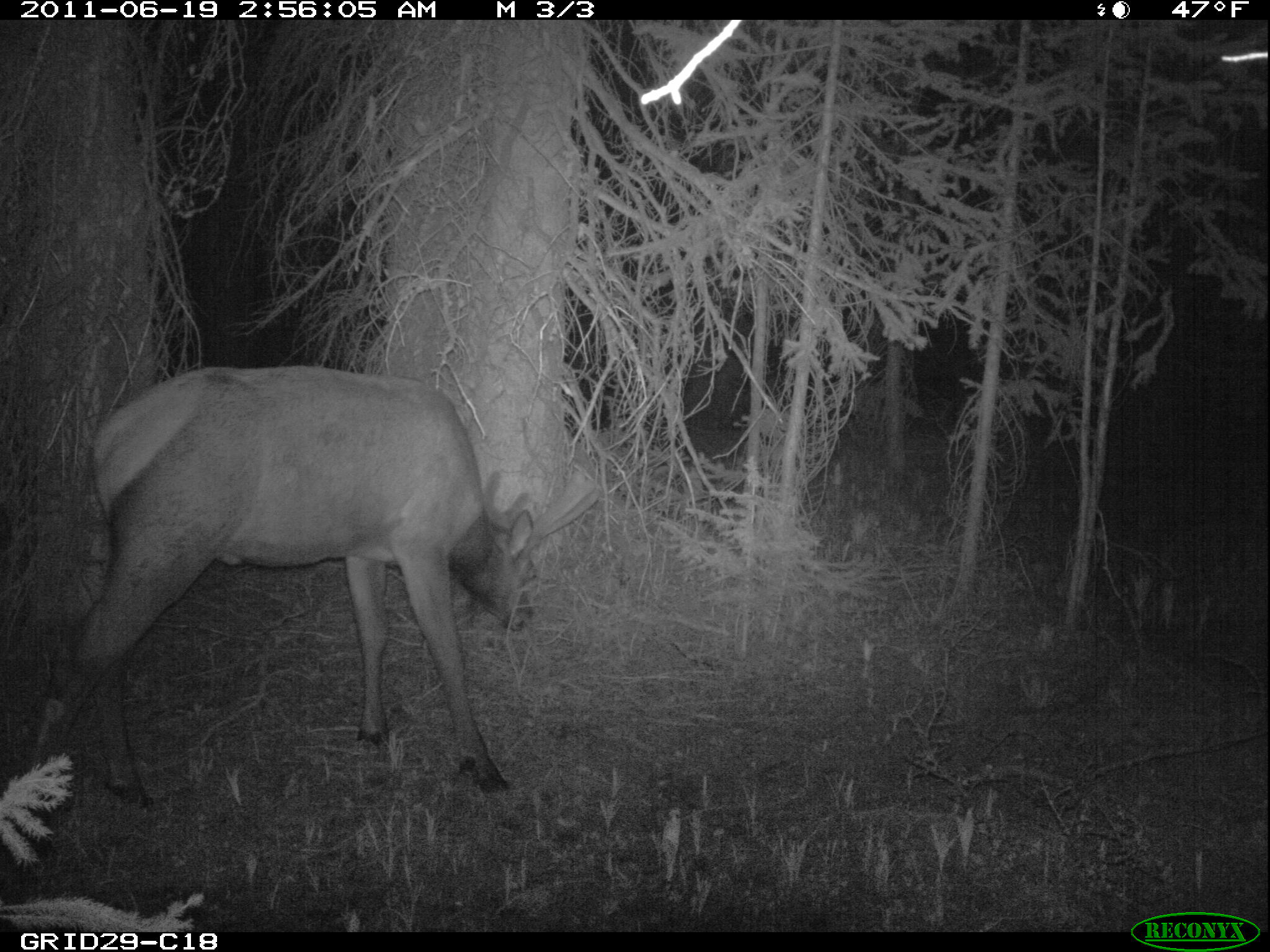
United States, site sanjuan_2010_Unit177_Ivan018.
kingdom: Animalia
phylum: Chordata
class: Mammalia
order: Artiodactyla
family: Cervidae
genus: Cervus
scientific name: Cervus elaphus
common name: red deer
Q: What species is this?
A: Cervus elaphus (red deer).